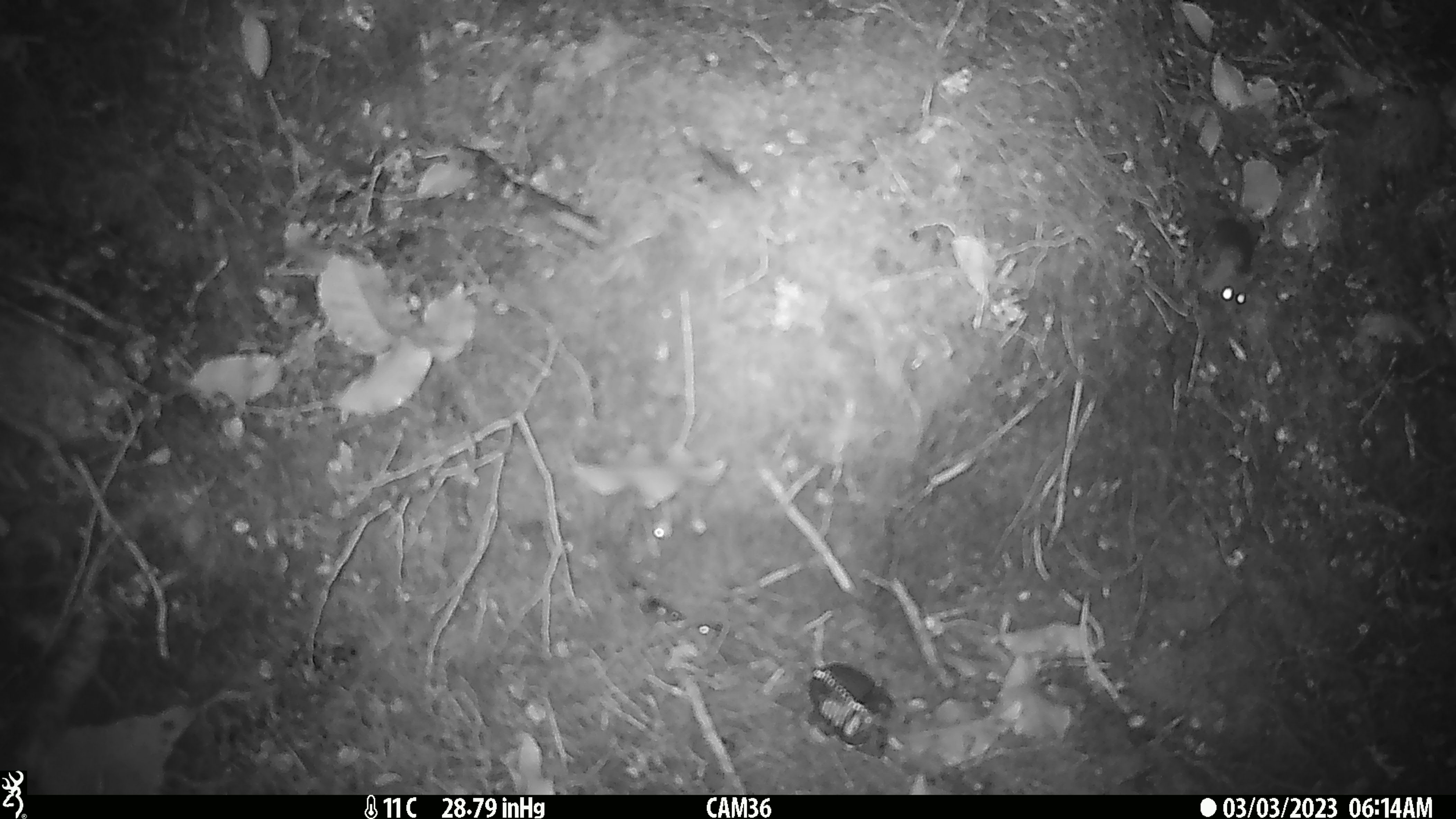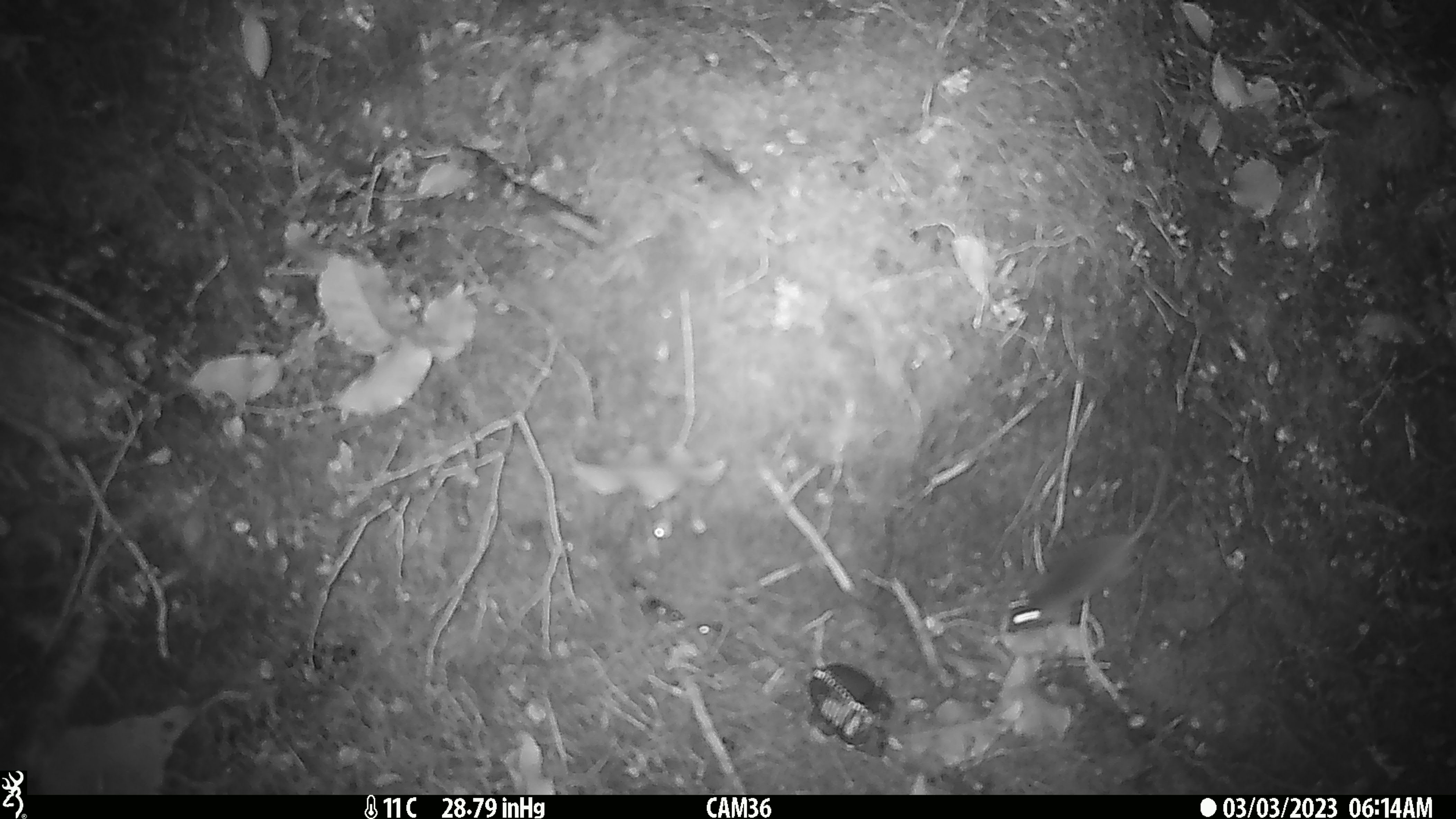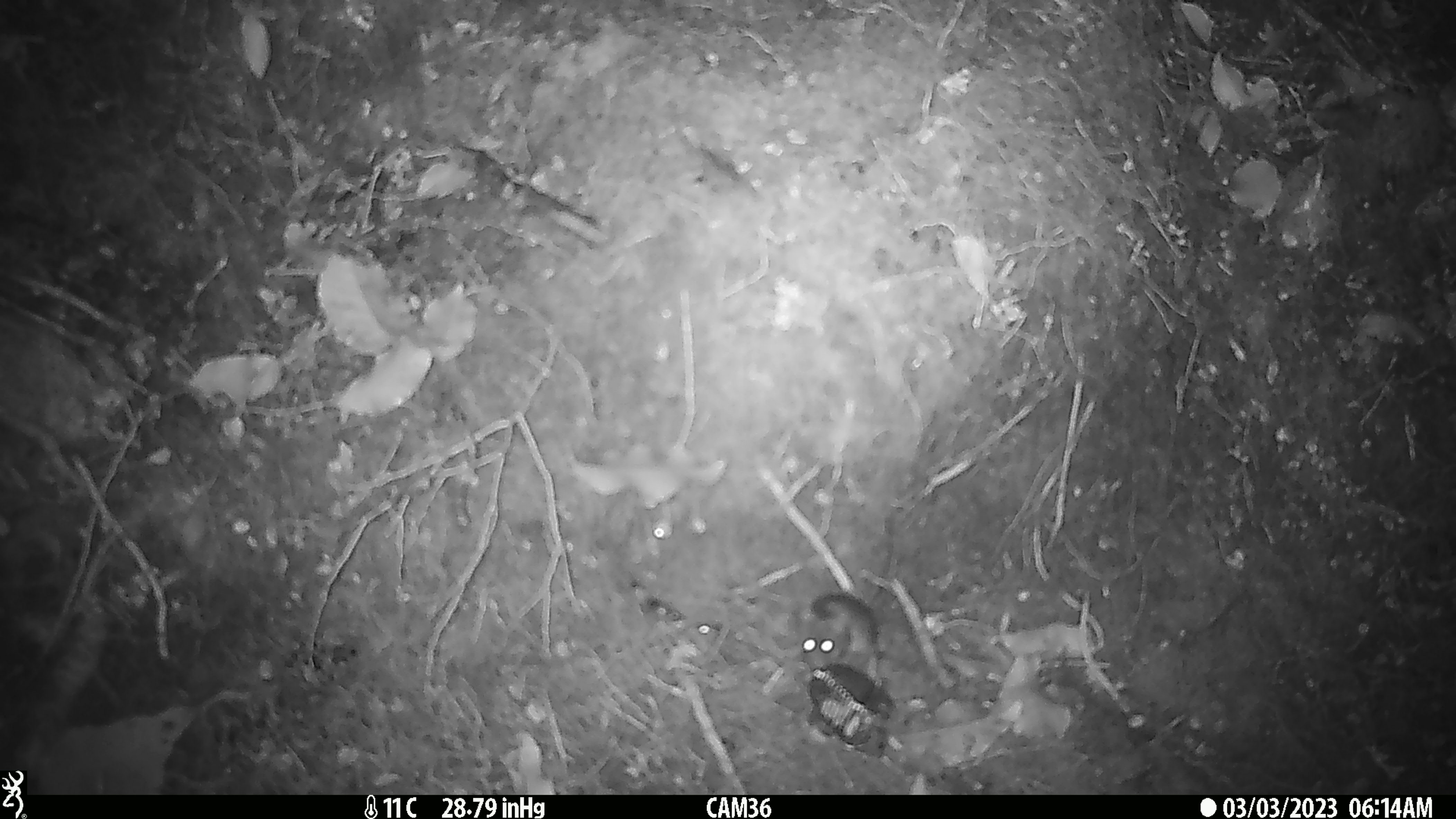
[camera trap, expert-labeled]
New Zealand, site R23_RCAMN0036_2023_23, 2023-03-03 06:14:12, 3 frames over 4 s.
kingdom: Animalia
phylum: Chordata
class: Mammalia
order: Rodentia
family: Muridae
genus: Mus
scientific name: Mus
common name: mouse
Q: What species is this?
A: Mouse (Mus).